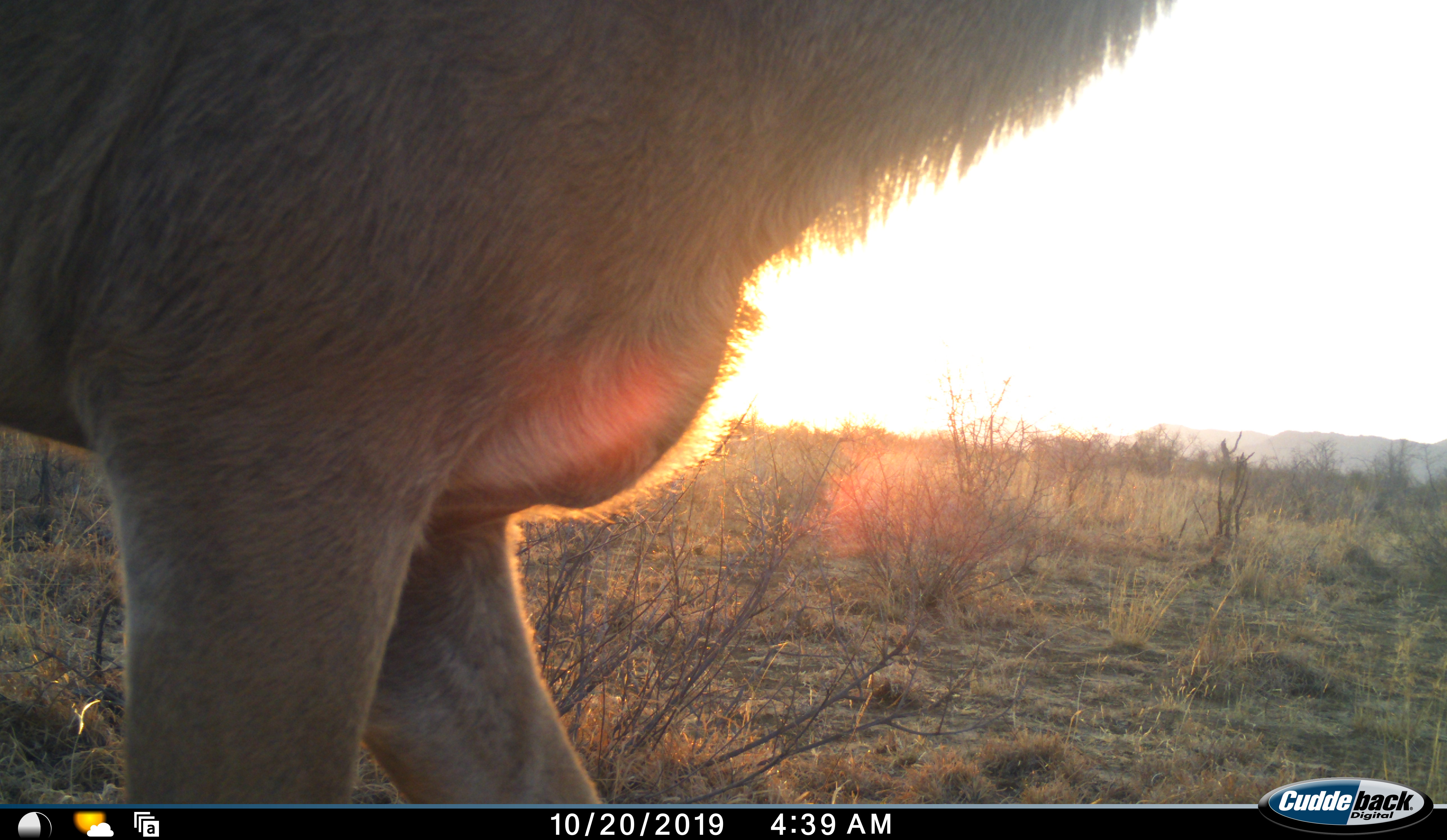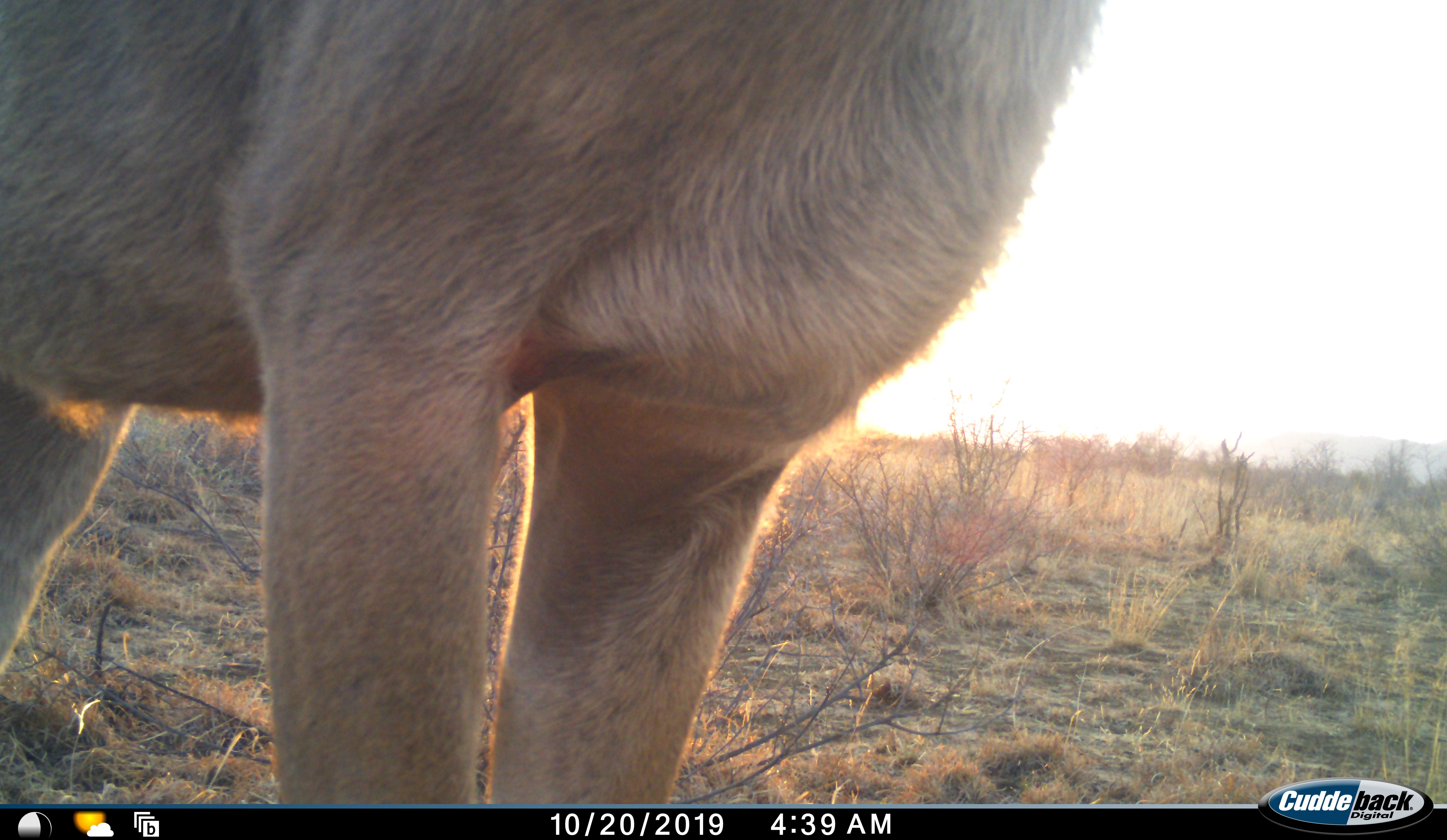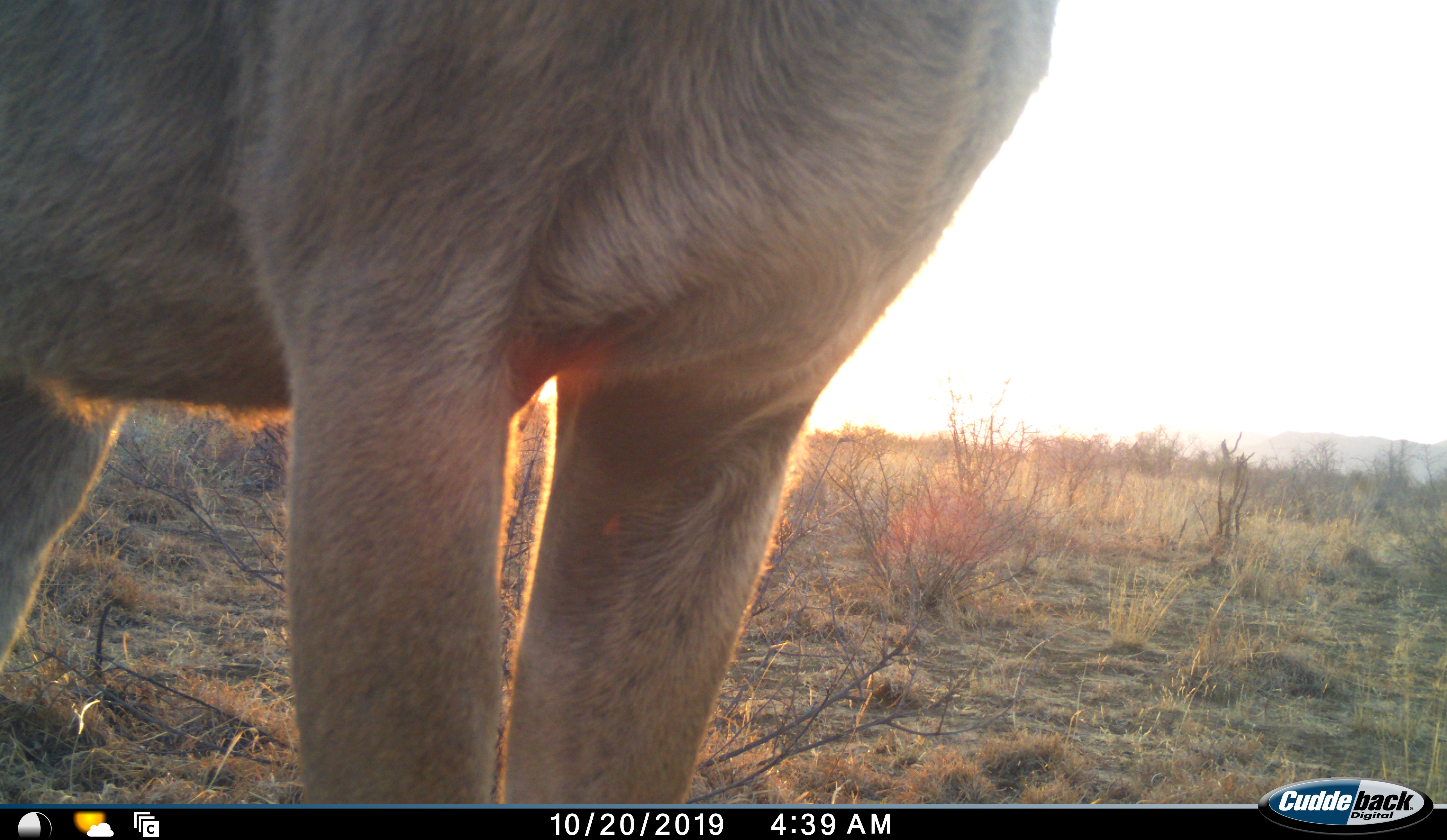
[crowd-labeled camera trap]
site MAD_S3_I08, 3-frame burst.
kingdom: Animalia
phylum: Chordata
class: Mammalia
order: Artiodactyla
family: Bovidae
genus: Tragelaphus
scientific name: Tragelaphus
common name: kudu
Kudu (Tragelaphus), count 1. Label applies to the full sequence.